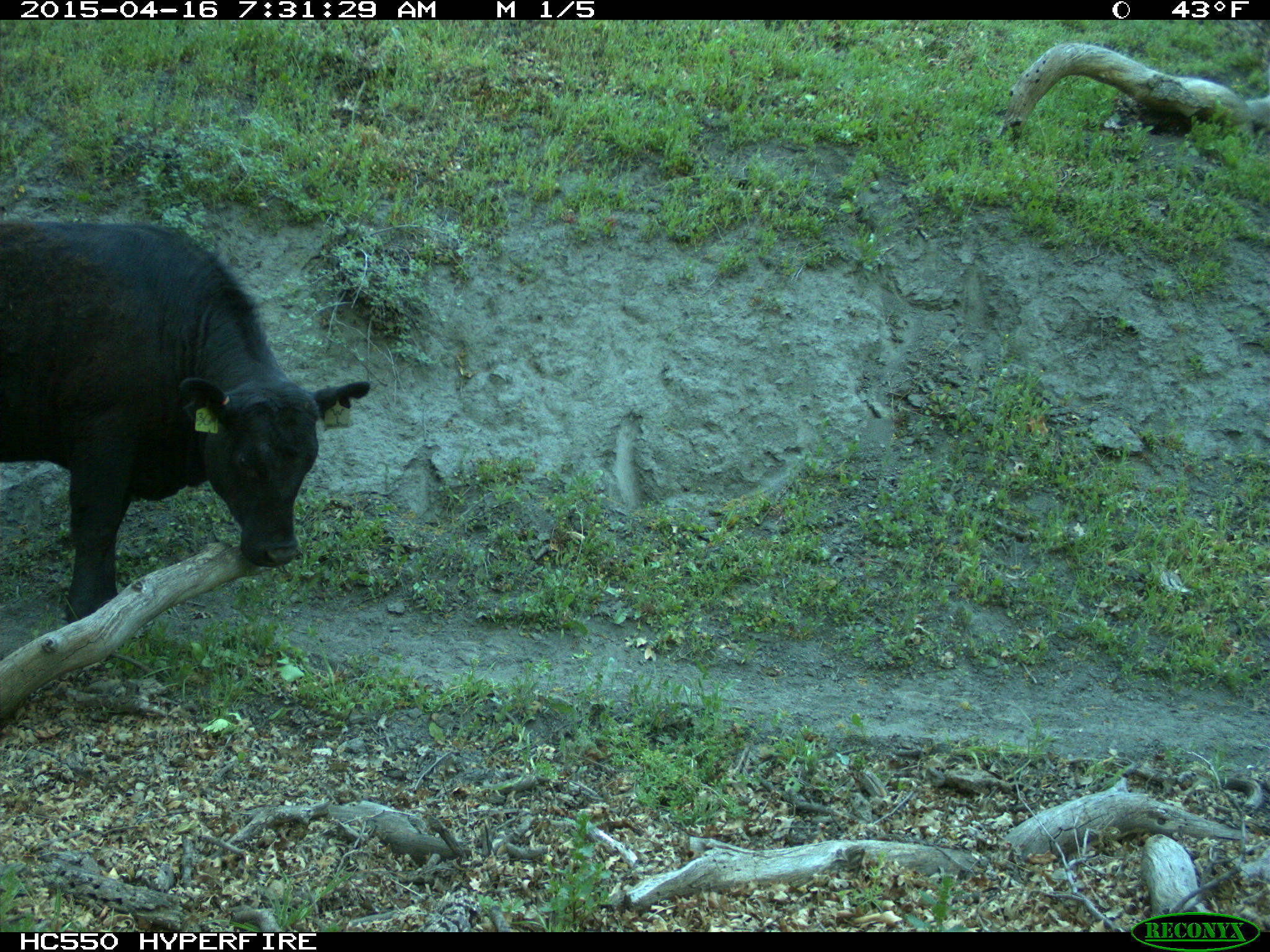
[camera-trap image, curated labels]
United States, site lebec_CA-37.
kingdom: Animalia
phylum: Chordata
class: Mammalia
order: Artiodactyla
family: Bovidae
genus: Bos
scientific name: Bos taurus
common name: domestic cow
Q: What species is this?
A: Bos taurus (domestic cow).